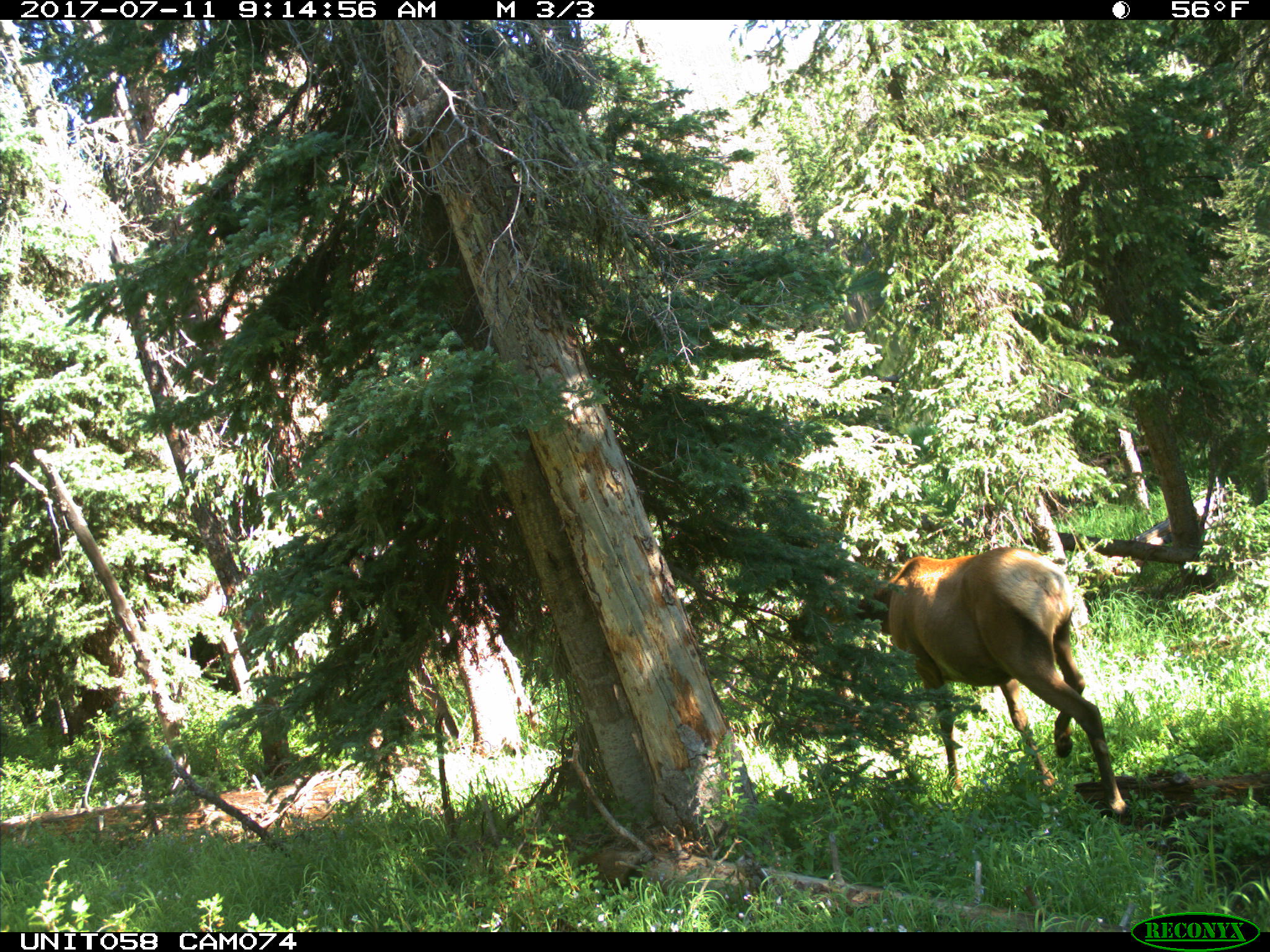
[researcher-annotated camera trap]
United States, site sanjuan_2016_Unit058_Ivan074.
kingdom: Animalia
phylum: Chordata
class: Mammalia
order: Artiodactyla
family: Cervidae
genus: Cervus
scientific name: Cervus elaphus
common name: red deer